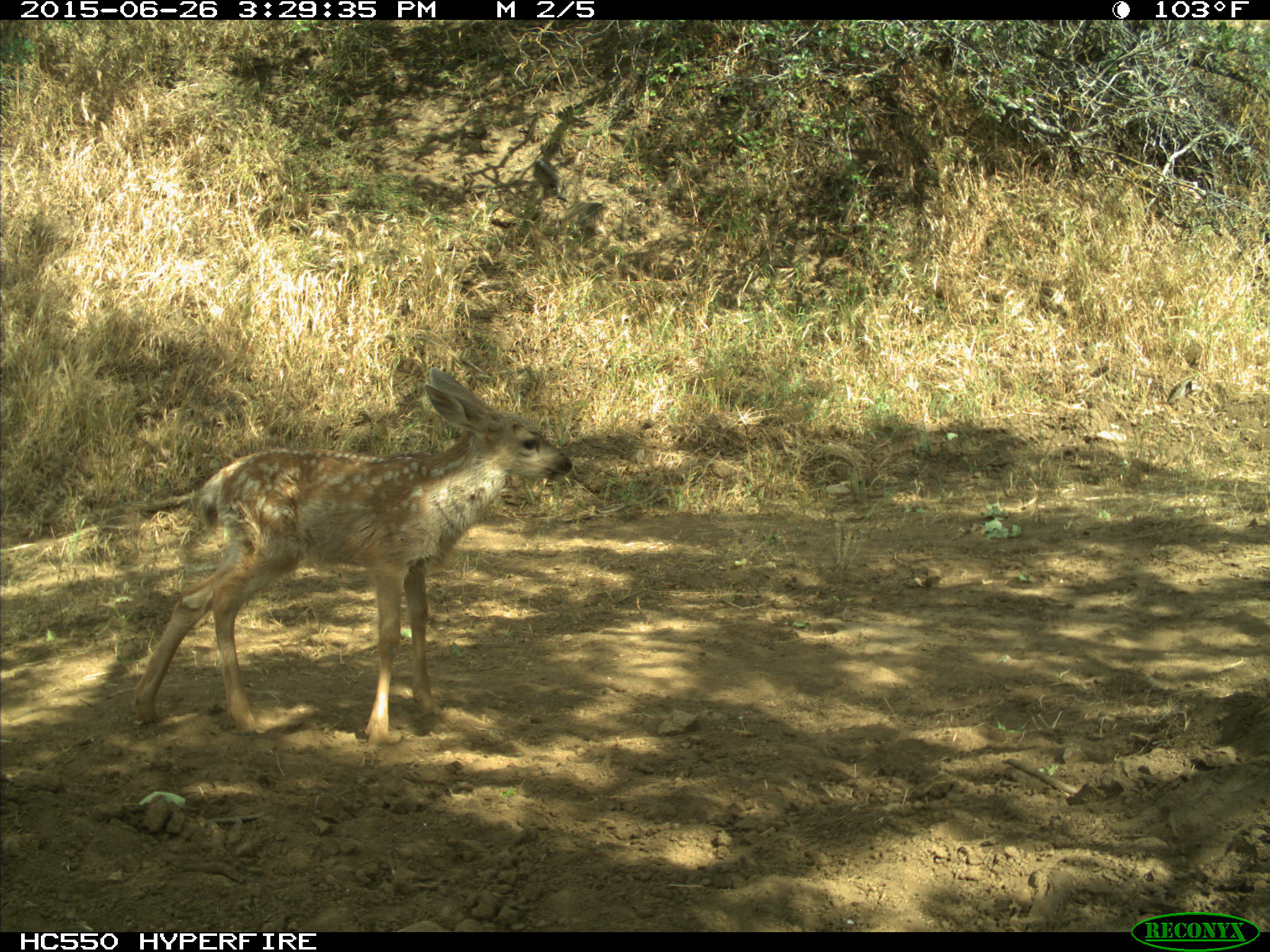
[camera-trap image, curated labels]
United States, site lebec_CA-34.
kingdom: Animalia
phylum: Chordata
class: Mammalia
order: Artiodactyla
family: Cervidae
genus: Odocoileus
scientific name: Odocoileus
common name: deer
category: unidentified deer